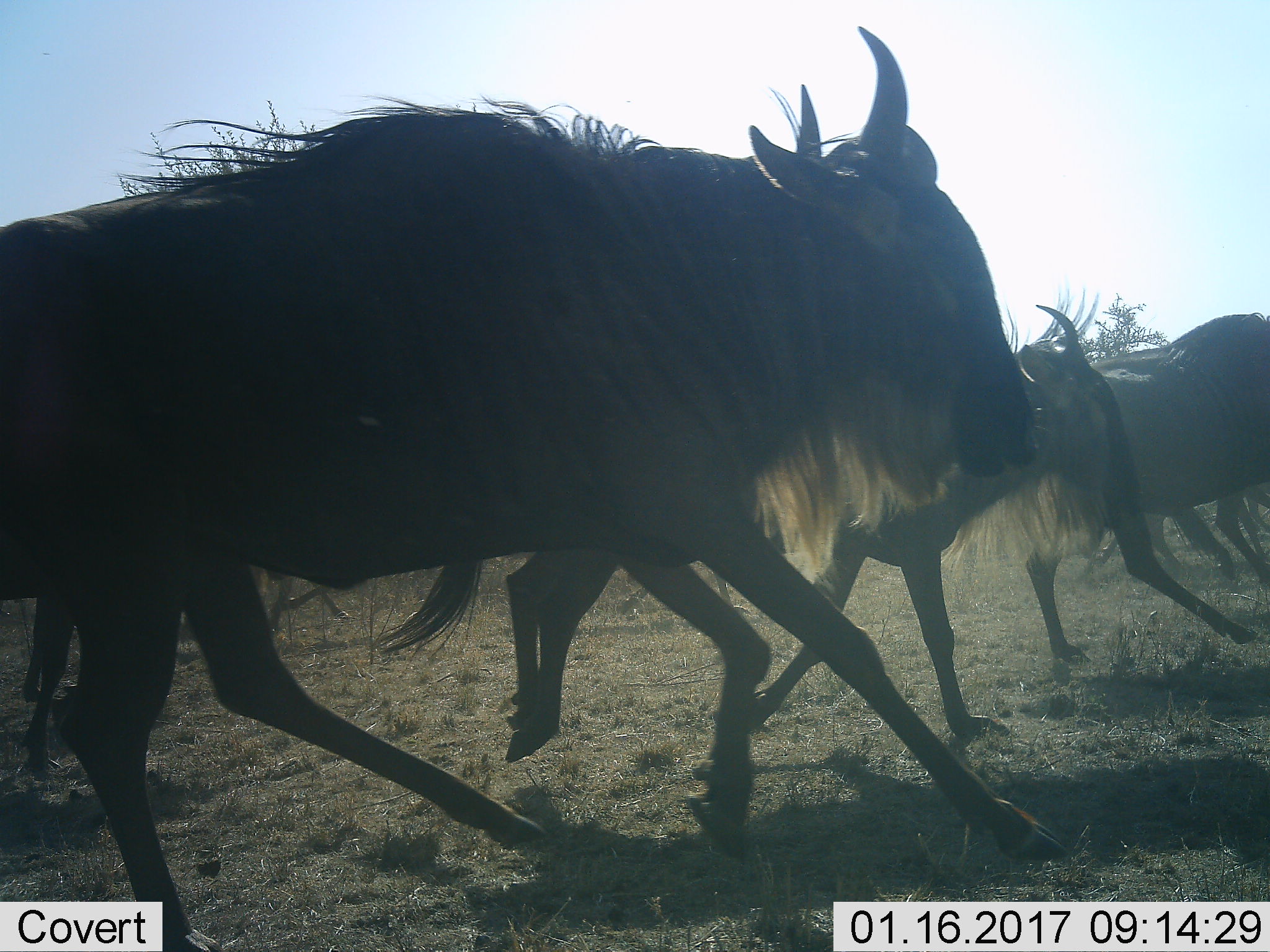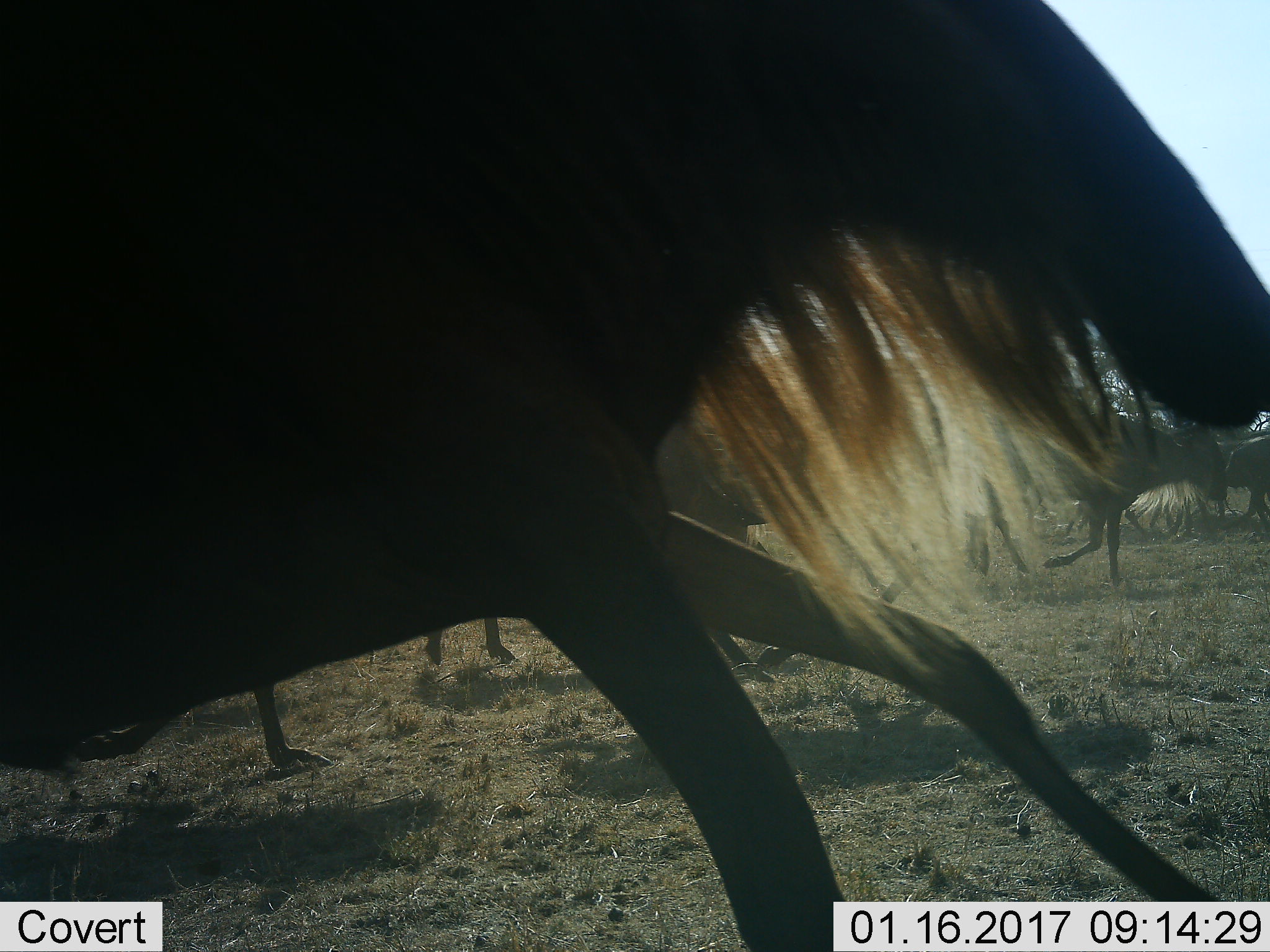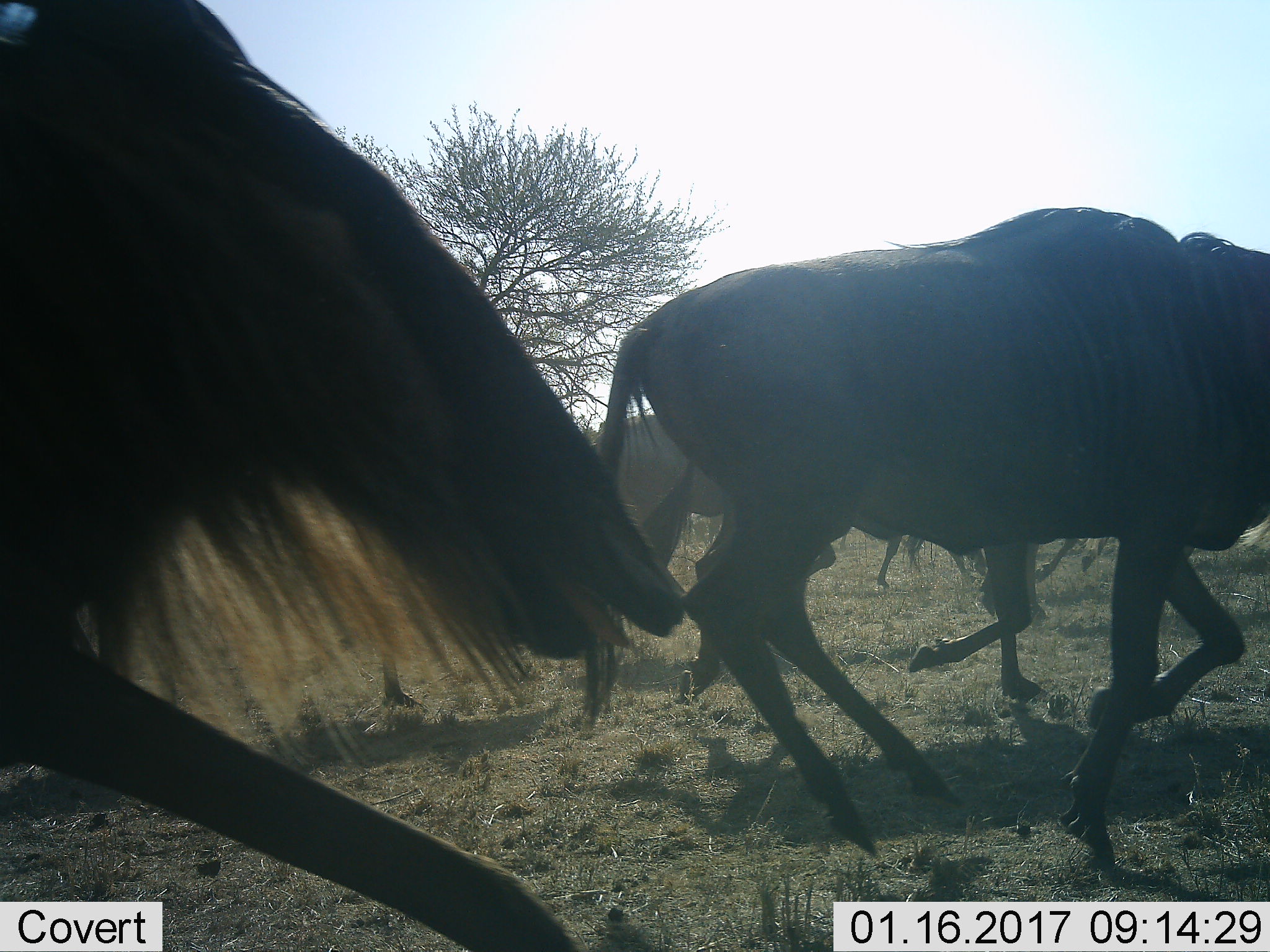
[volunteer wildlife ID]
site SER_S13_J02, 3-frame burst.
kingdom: Animalia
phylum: Chordata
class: Mammalia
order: Artiodactyla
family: Bovidae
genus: Connochaetes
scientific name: Connochaetes taurinus taurinus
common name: blue wildebeest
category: wildebeestblue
Wildebeestblue (blue wildebeest) (Connochaetes taurinus taurinus), count 5. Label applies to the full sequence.